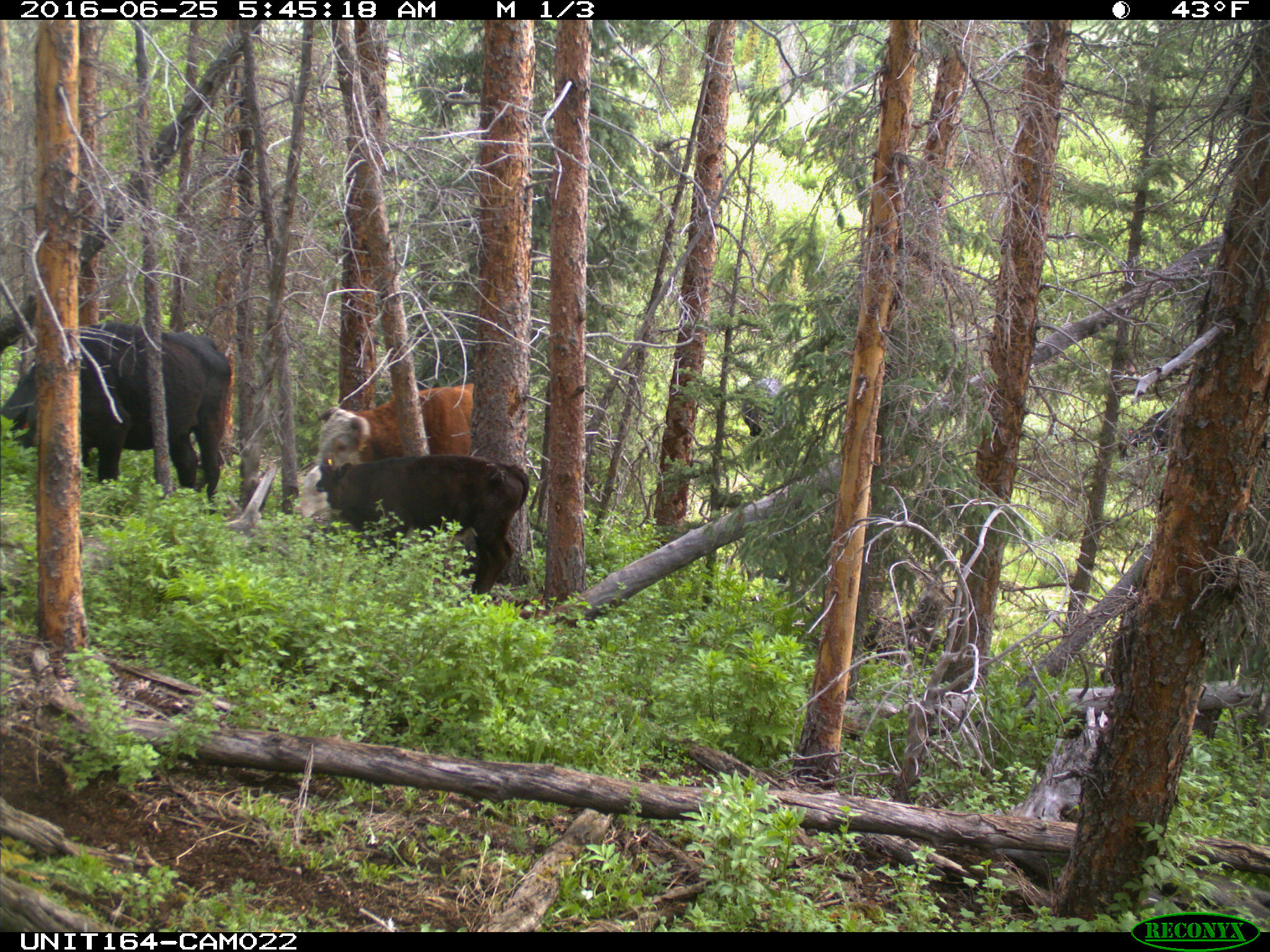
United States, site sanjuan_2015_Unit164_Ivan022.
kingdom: Animalia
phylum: Chordata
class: Mammalia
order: Artiodactyla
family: Bovidae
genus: Bos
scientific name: Bos taurus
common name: domestic cow